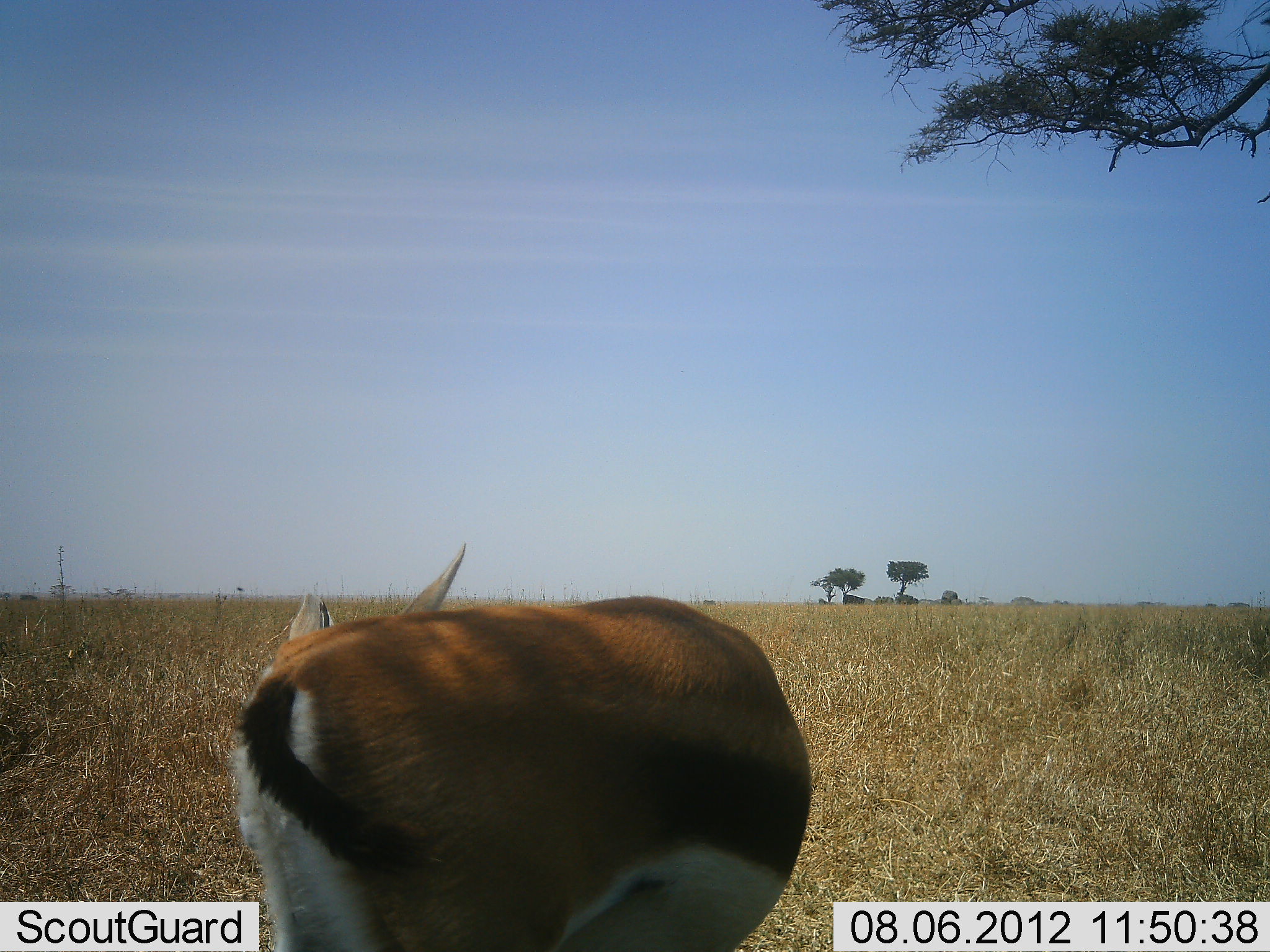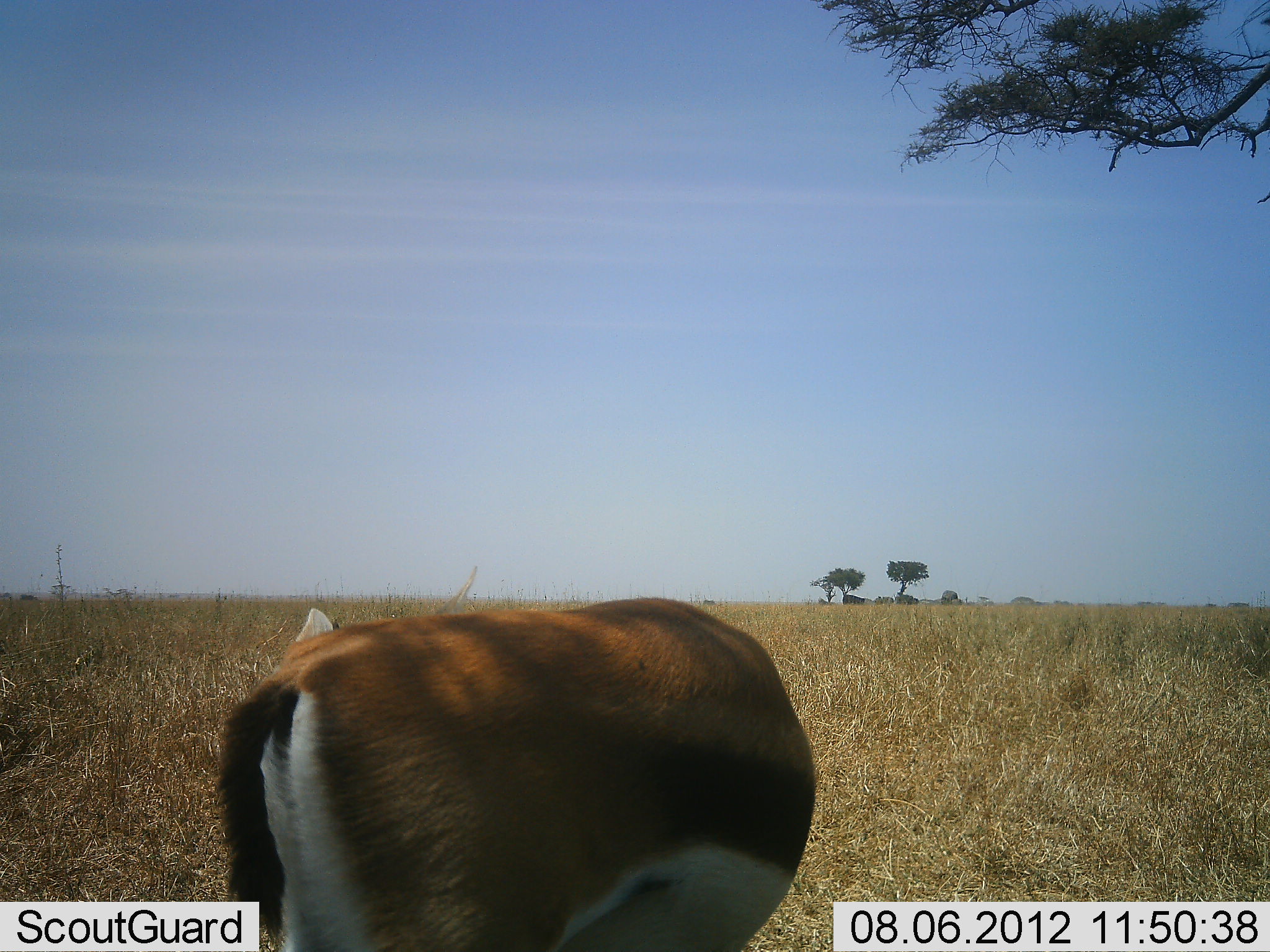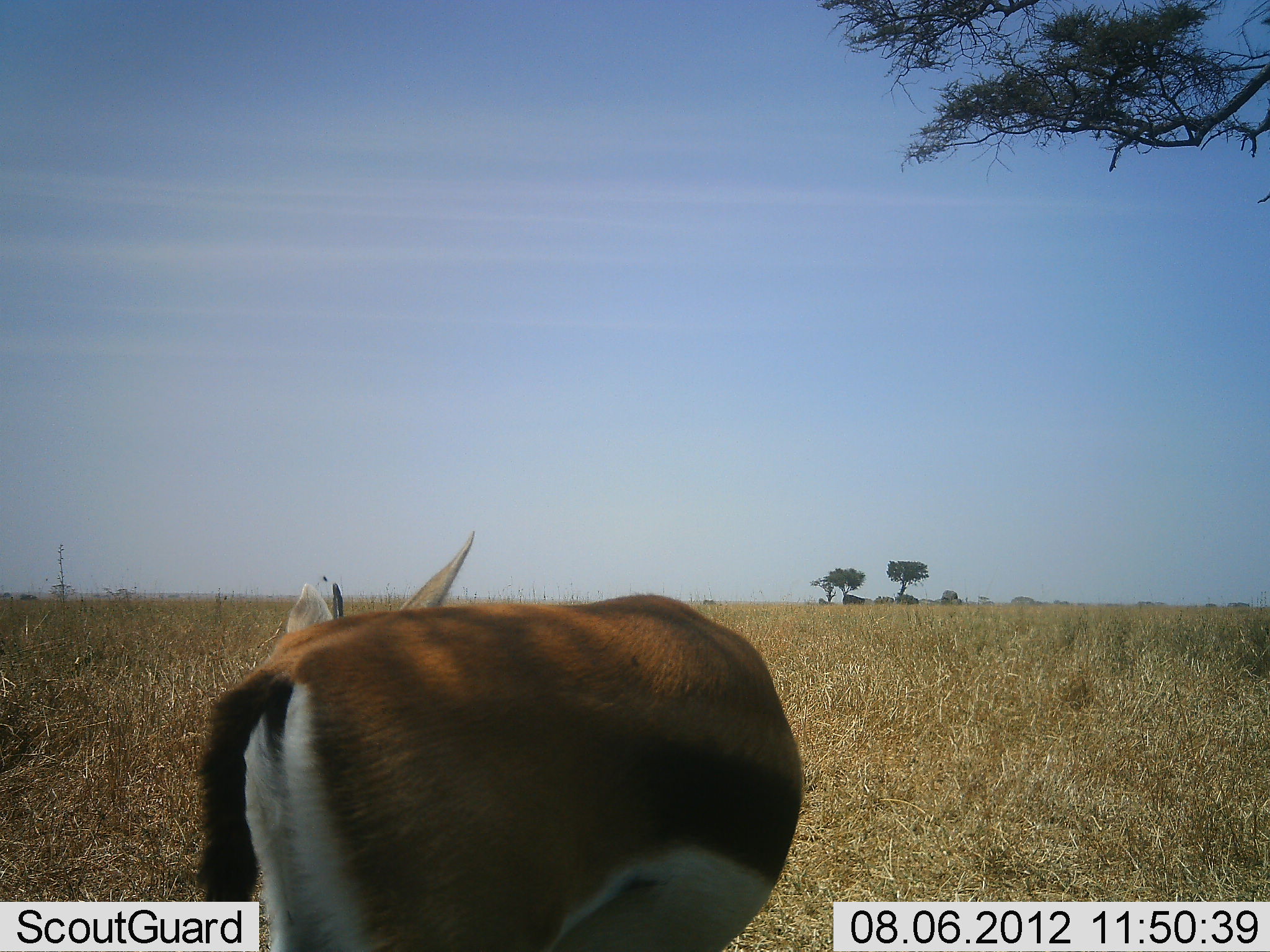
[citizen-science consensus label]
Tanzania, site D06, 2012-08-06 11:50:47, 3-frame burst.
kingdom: Animalia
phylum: Chordata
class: Mammalia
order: Artiodactyla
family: Bovidae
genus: Eudorcas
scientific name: Eudorcas thomsonii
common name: thomson's gazelle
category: gazellethomsons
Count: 1.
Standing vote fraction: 90%.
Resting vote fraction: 0%.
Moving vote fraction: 0%.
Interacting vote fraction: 0%.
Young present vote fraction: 0%.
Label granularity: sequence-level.